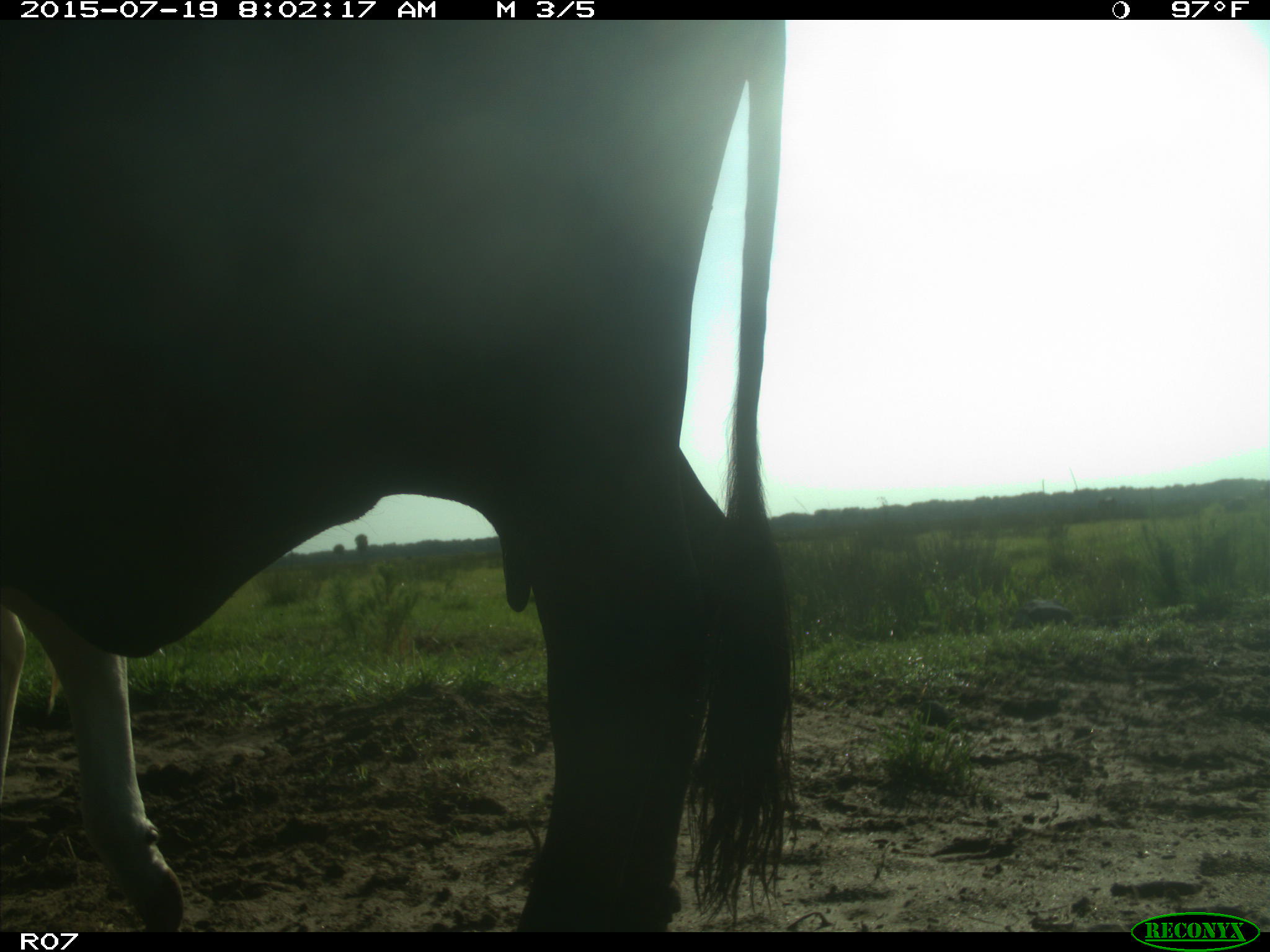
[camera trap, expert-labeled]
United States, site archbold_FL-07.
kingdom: Animalia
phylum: Chordata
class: Mammalia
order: Artiodactyla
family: Bovidae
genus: Bos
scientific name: Bos taurus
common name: domestic cow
Bos taurus (domestic cow).